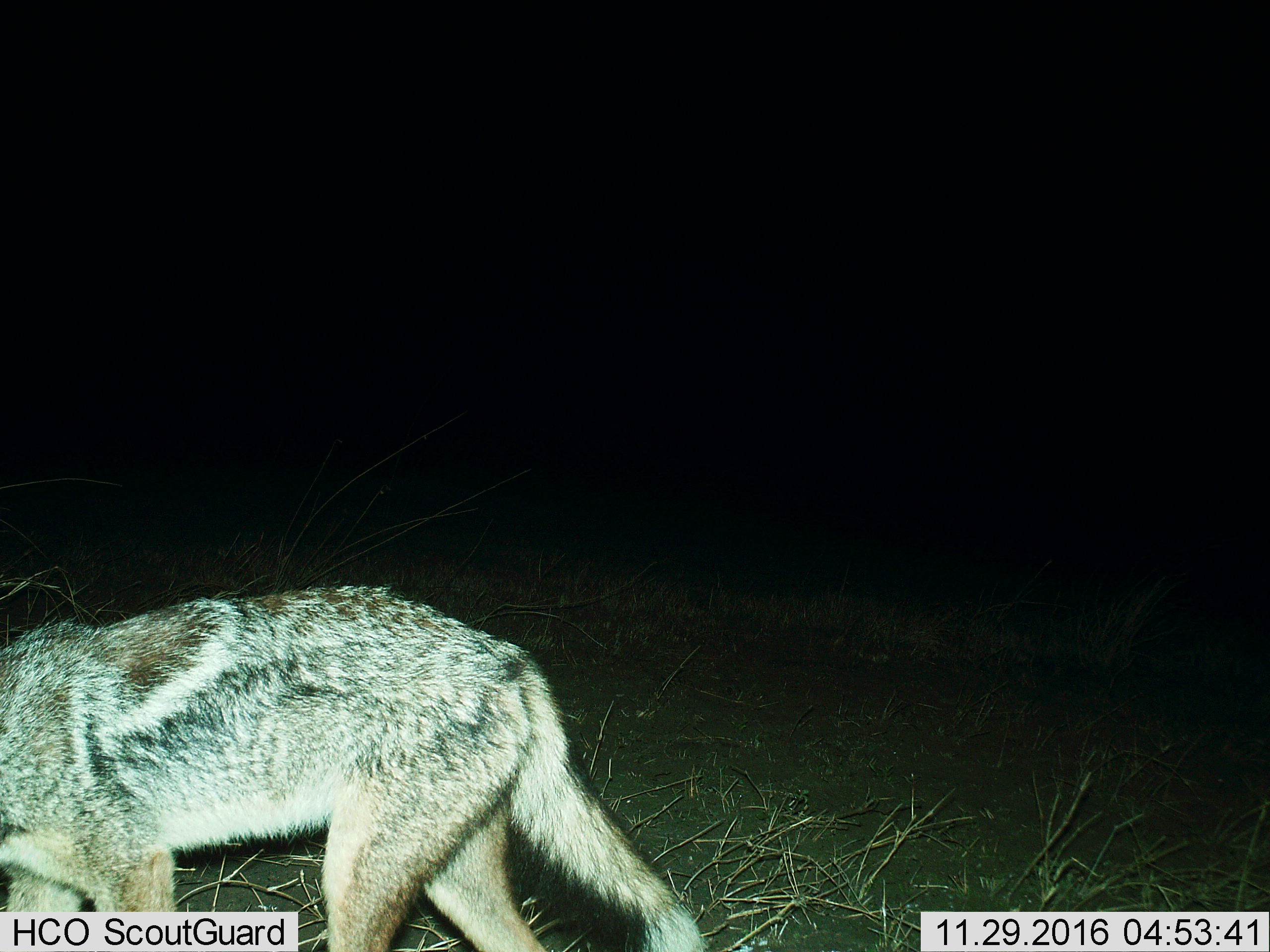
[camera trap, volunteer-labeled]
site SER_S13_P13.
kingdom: Animalia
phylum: Chordata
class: Mammalia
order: Carnivora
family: Canidae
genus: Lupulella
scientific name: Lupulella mesomelas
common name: black-backed jackal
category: jackalblackbacked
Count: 1.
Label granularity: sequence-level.